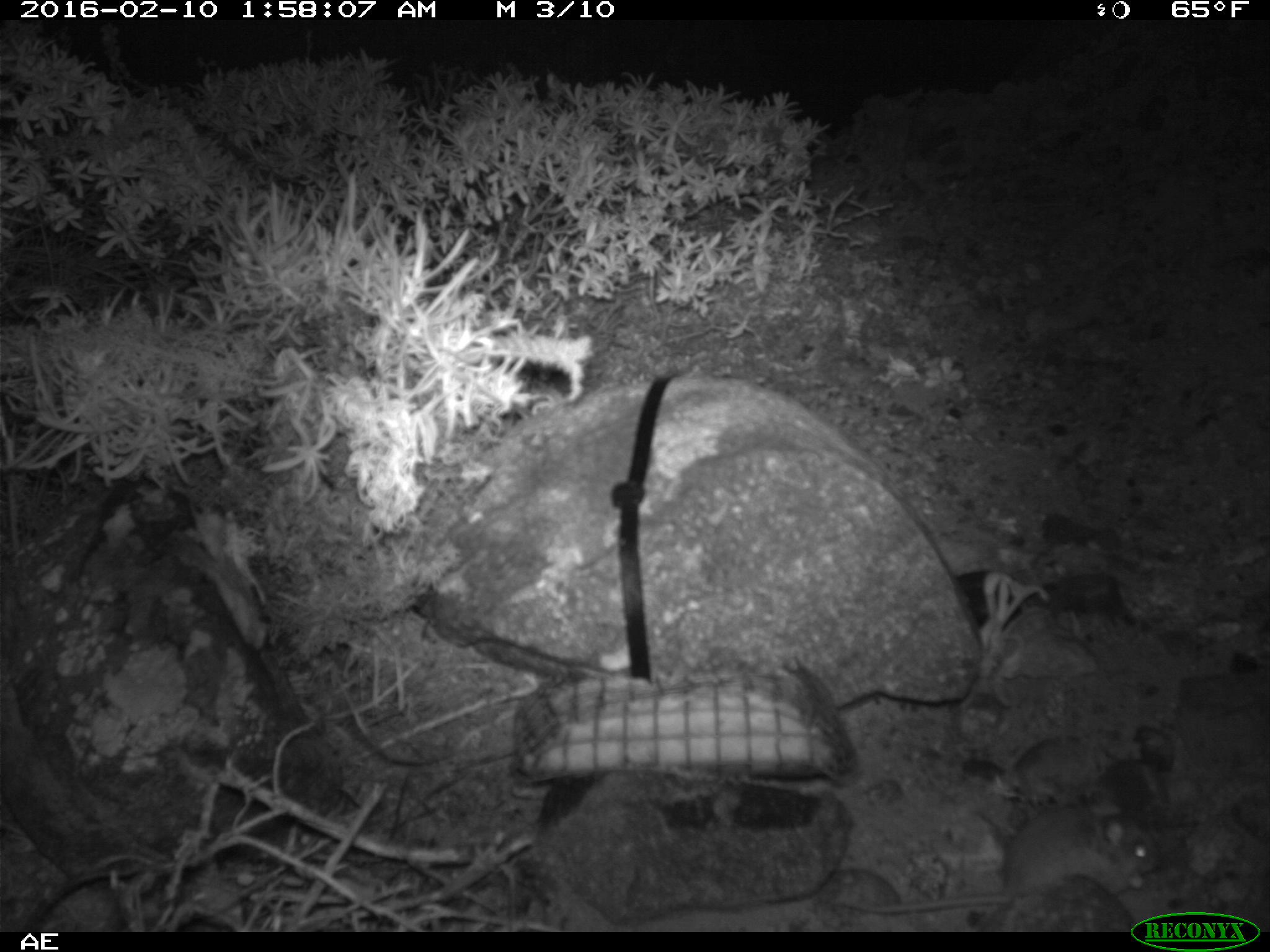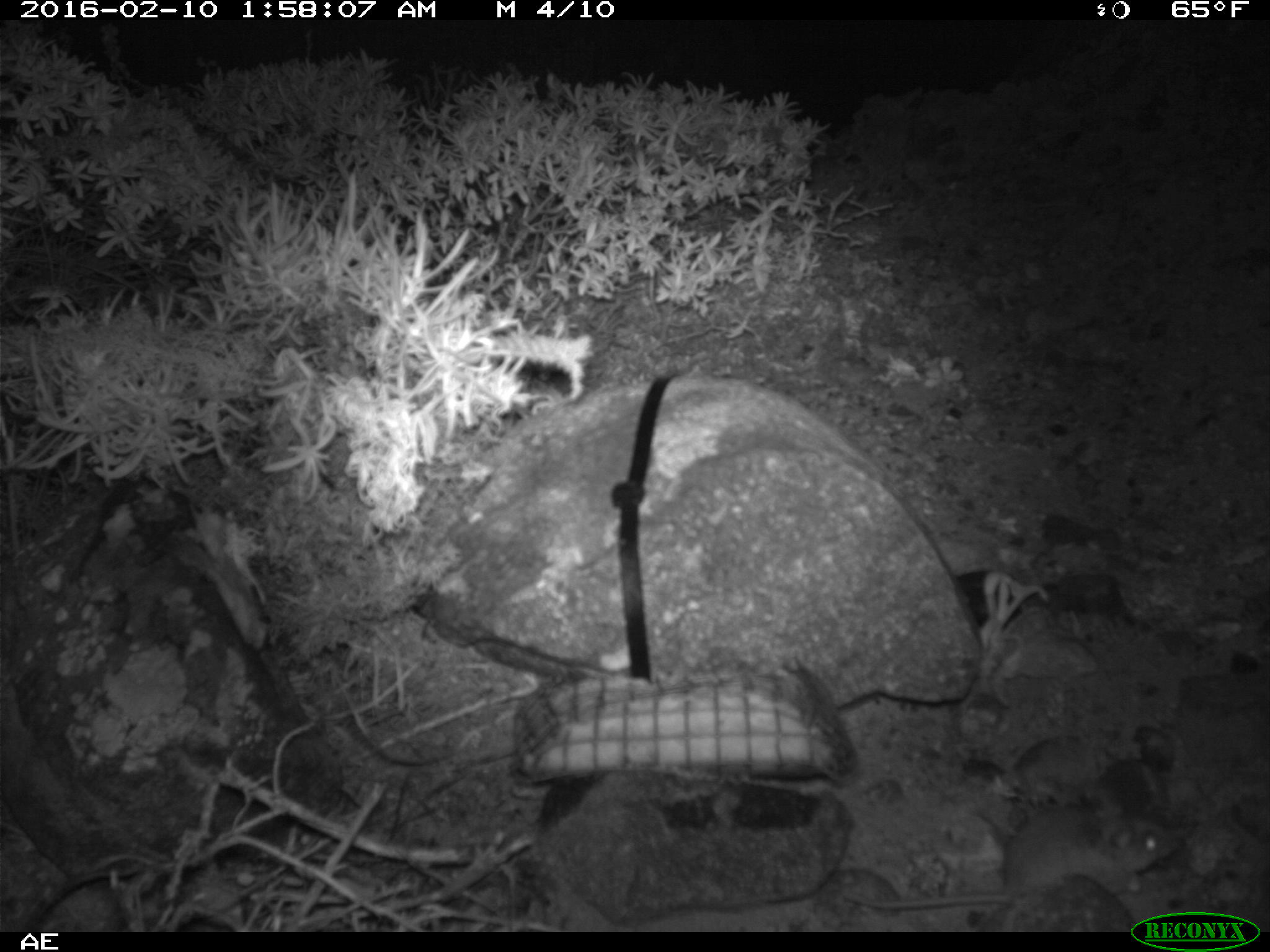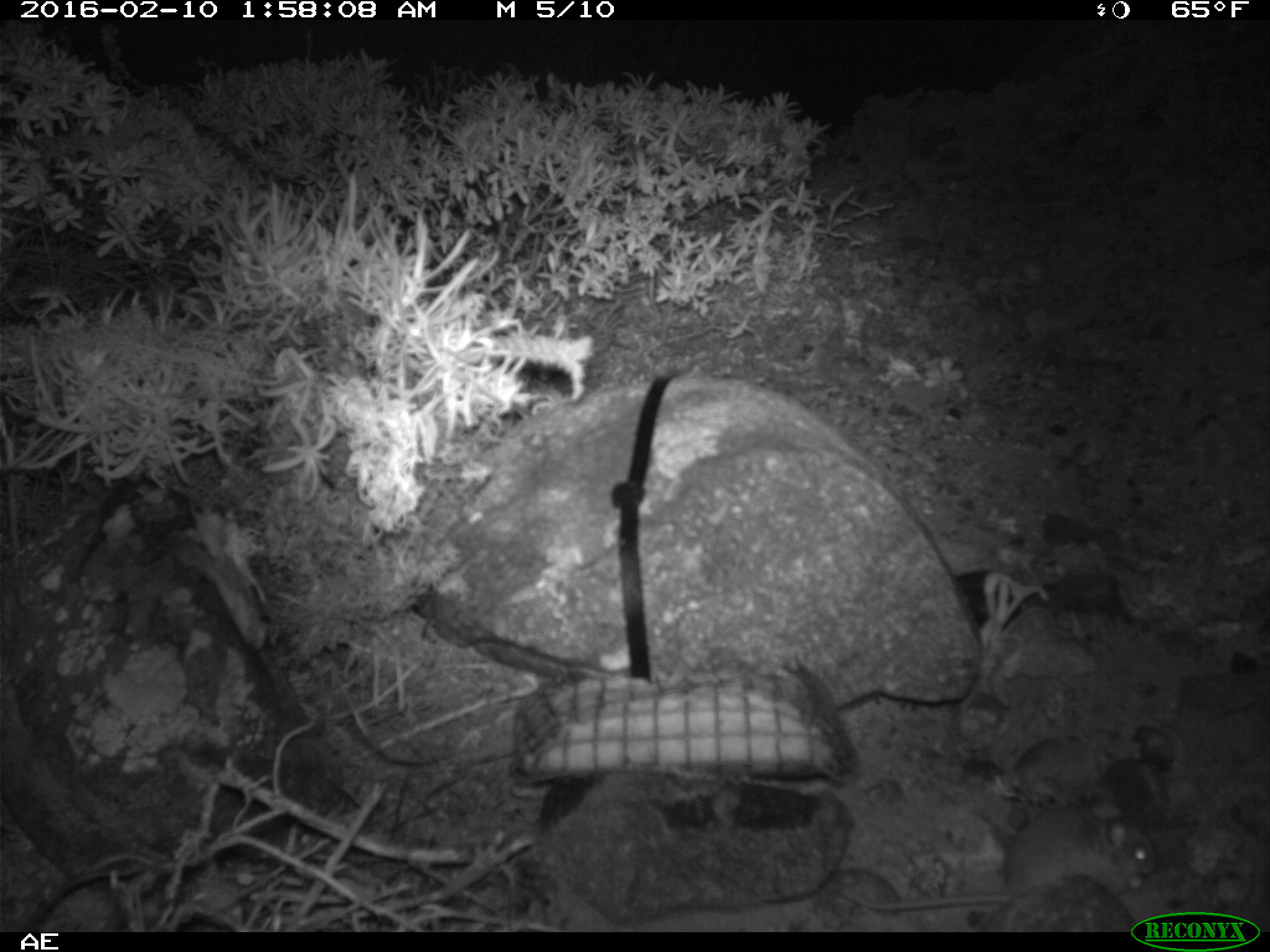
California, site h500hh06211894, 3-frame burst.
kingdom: Animalia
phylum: Chordata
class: Mammalia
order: Rodentia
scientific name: Rodentia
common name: rodent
Rodent (Rodentia).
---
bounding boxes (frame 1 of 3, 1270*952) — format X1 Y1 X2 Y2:
rodent: 850 806 1155 914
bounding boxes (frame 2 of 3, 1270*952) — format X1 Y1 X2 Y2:
rodent: 844 806 1184 910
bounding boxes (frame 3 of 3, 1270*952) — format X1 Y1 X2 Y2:
rodent: 843 791 1157 912